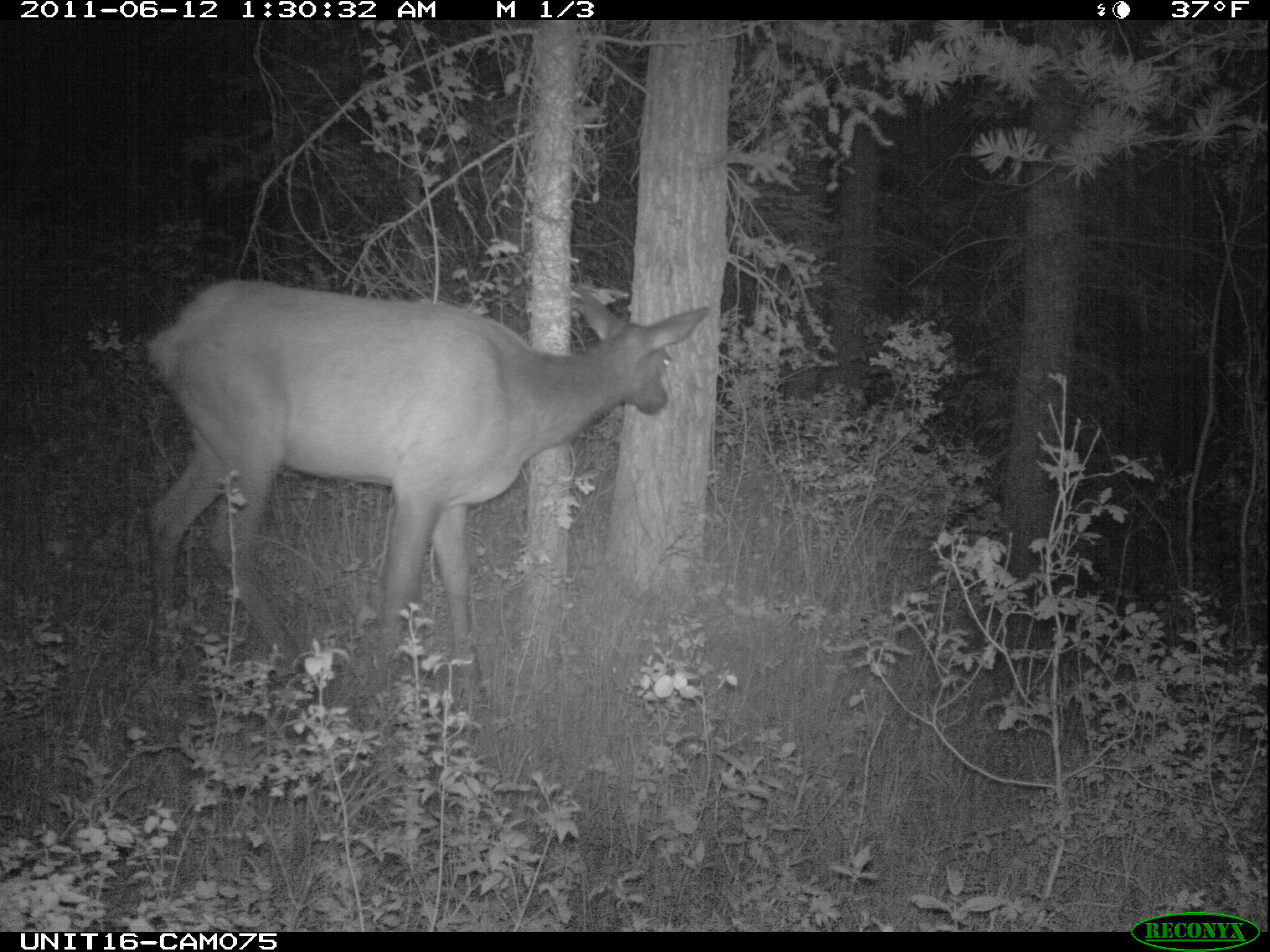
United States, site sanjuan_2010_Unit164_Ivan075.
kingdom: Animalia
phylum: Chordata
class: Mammalia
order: Artiodactyla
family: Cervidae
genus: Cervus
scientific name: Cervus elaphus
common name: red deer